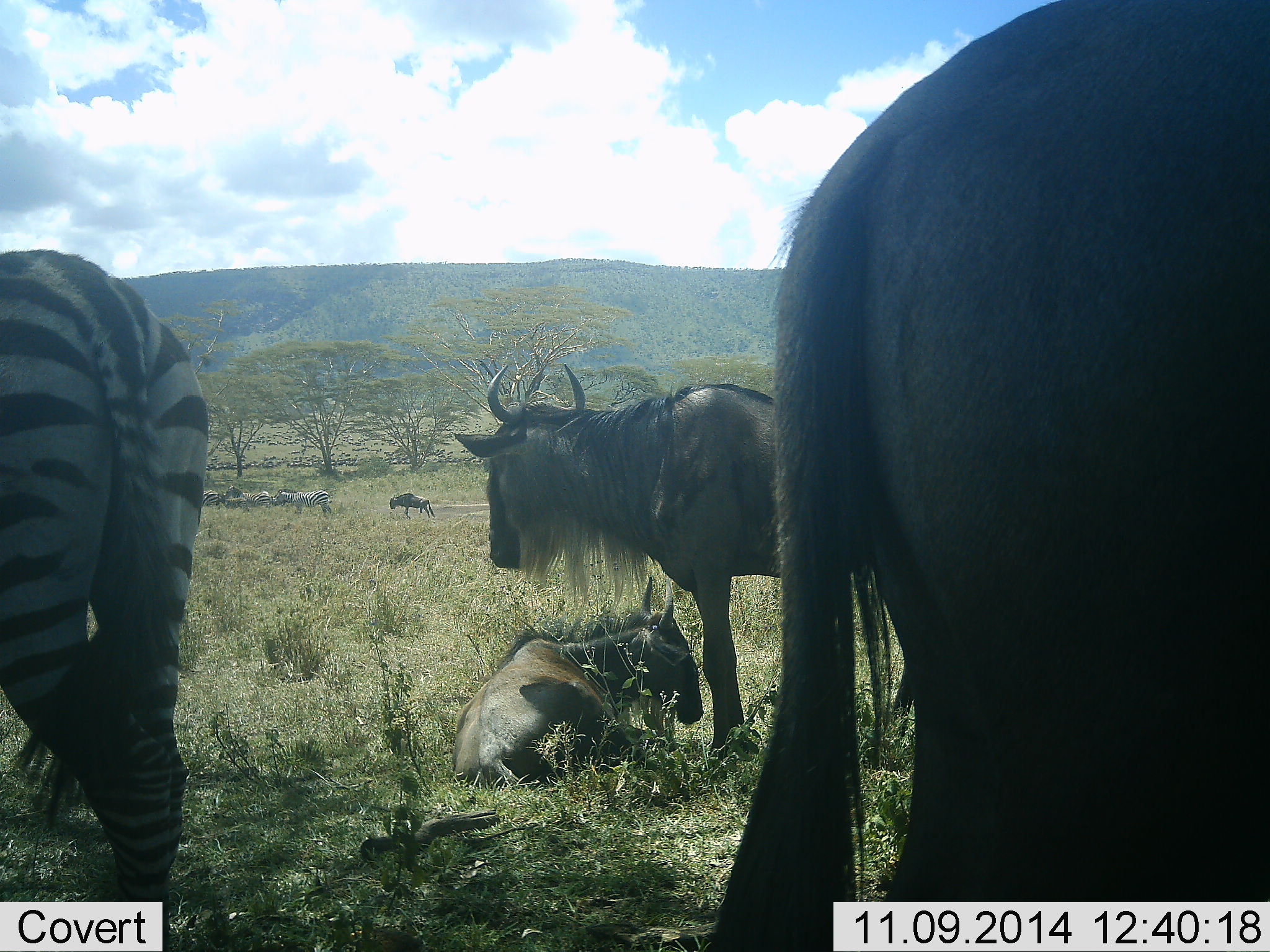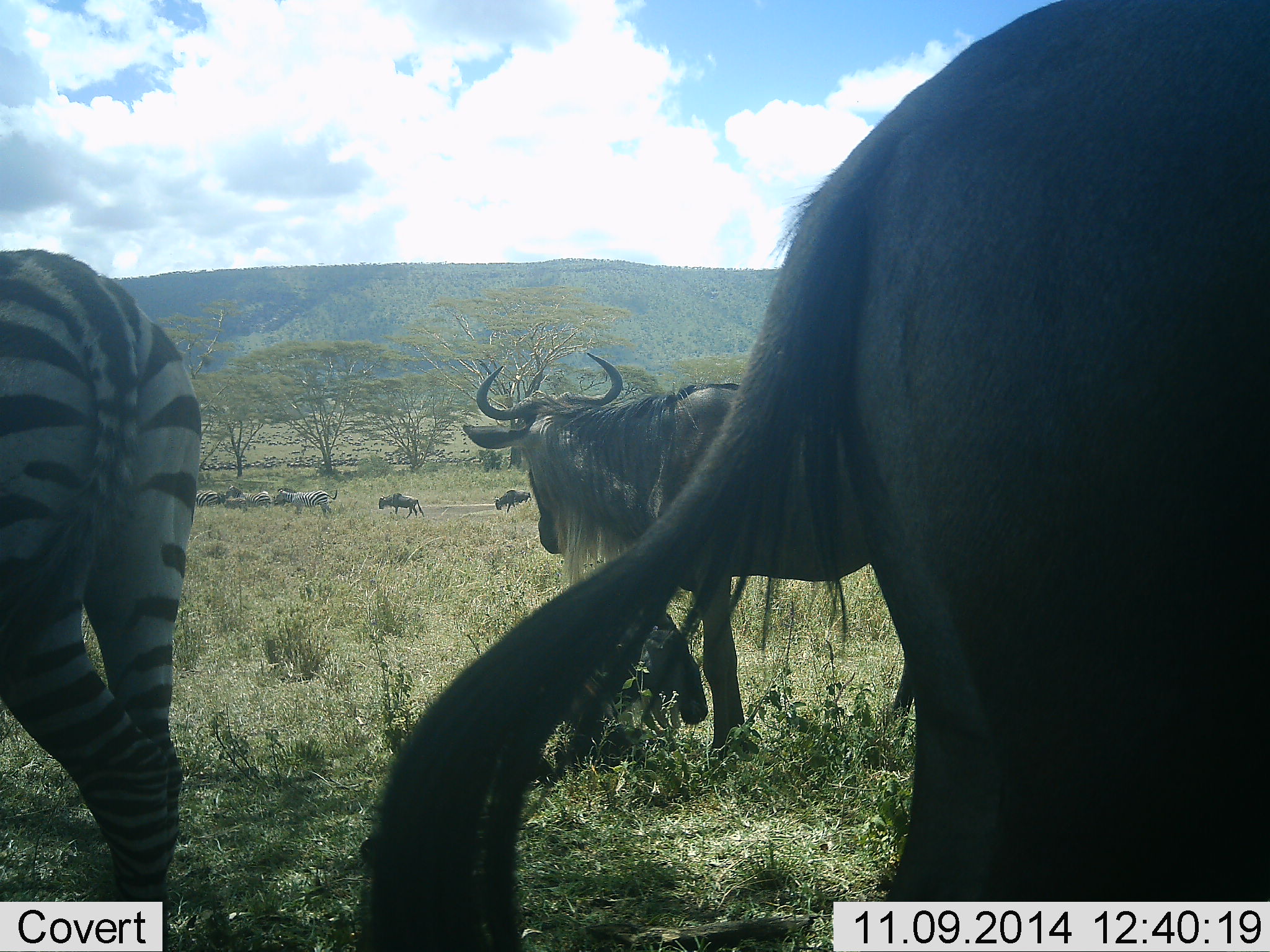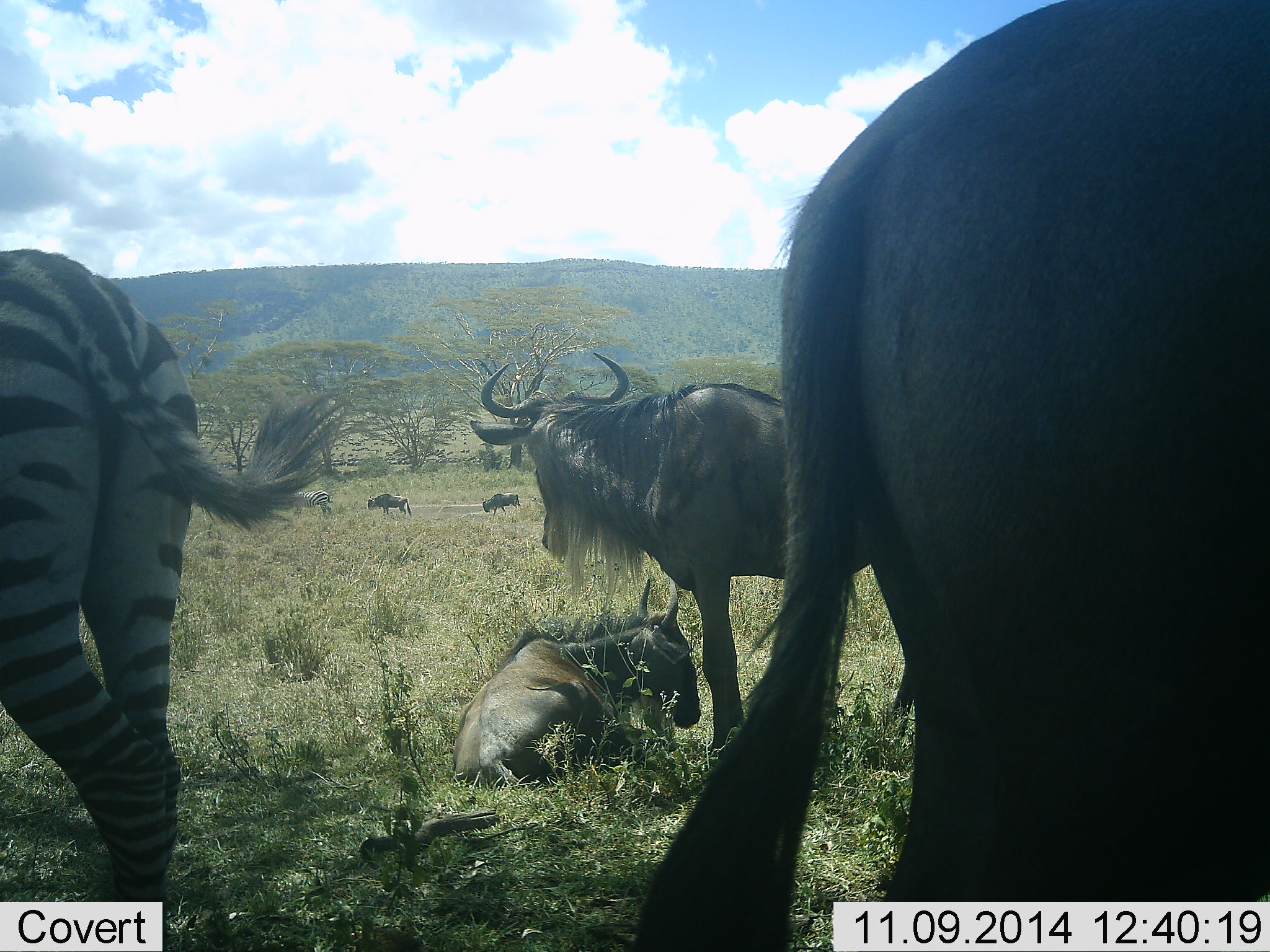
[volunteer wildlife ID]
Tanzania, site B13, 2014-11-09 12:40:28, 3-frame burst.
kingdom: Animalia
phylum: Chordata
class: Mammalia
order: Artiodactyla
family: Bovidae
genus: Connochaetes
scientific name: Connochaetes taurinus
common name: blue wildebeest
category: wildebeest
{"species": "wildebeest (blue wildebeest) (Connochaetes taurinus)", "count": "5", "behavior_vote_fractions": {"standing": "100%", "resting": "90%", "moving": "50%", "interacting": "0%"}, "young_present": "30%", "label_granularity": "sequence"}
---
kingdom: Animalia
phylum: Chordata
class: Mammalia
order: Perissodactyla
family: Equidae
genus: Equus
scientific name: Equus quagga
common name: plains zebra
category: zebra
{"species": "zebra (plains zebra) (Equus quagga)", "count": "4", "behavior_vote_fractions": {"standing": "100%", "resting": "0%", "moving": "0%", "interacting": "0%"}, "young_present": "0%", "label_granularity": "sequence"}